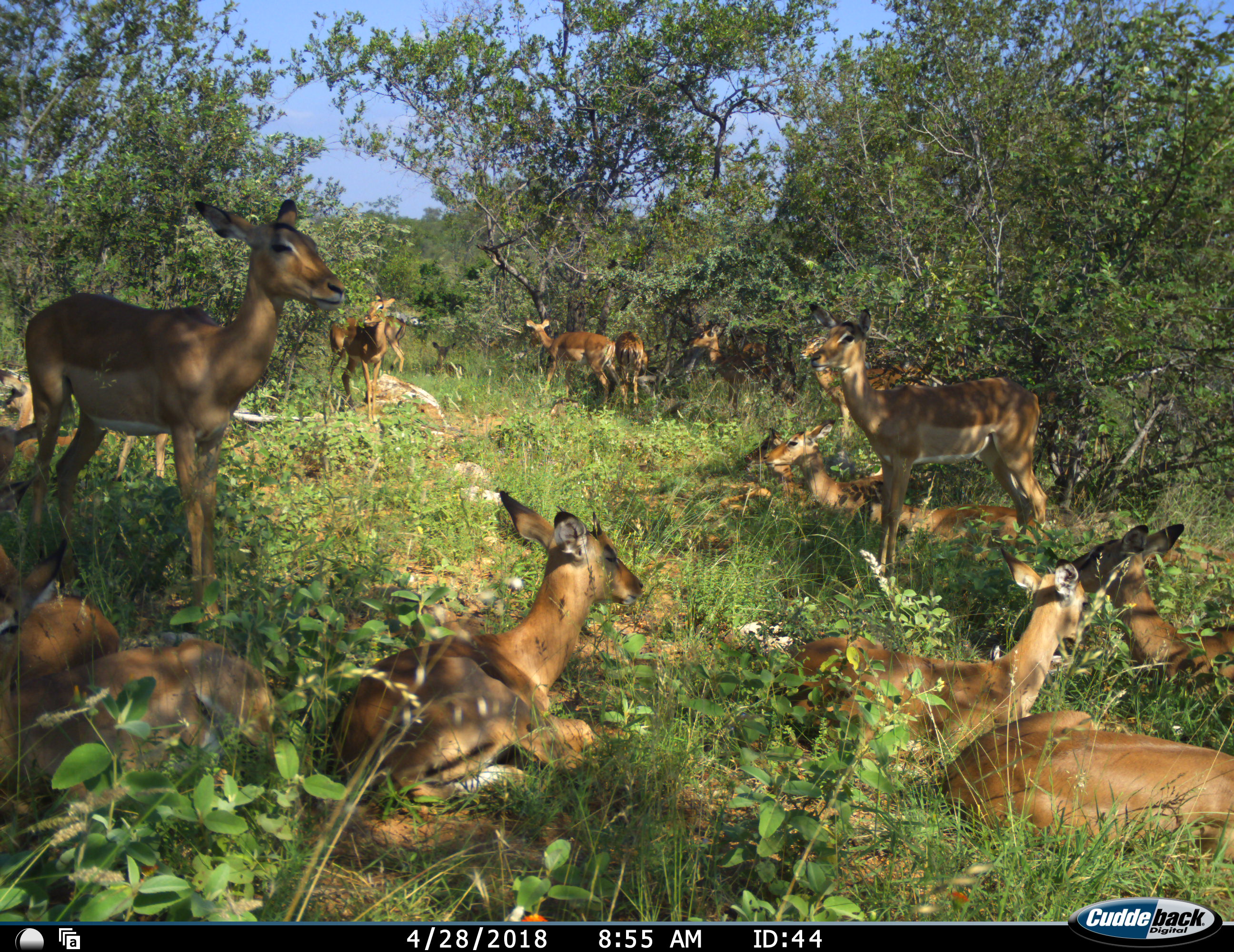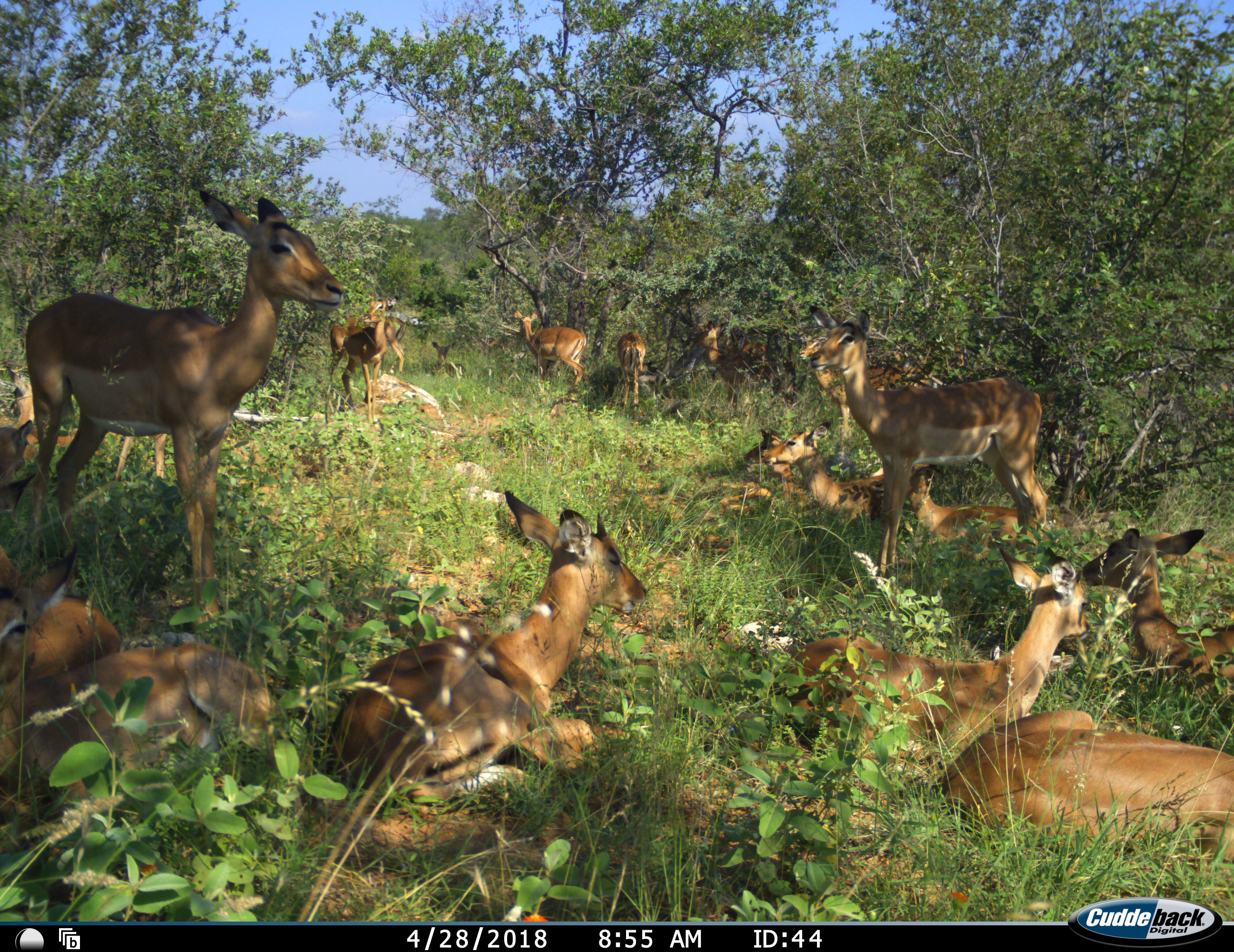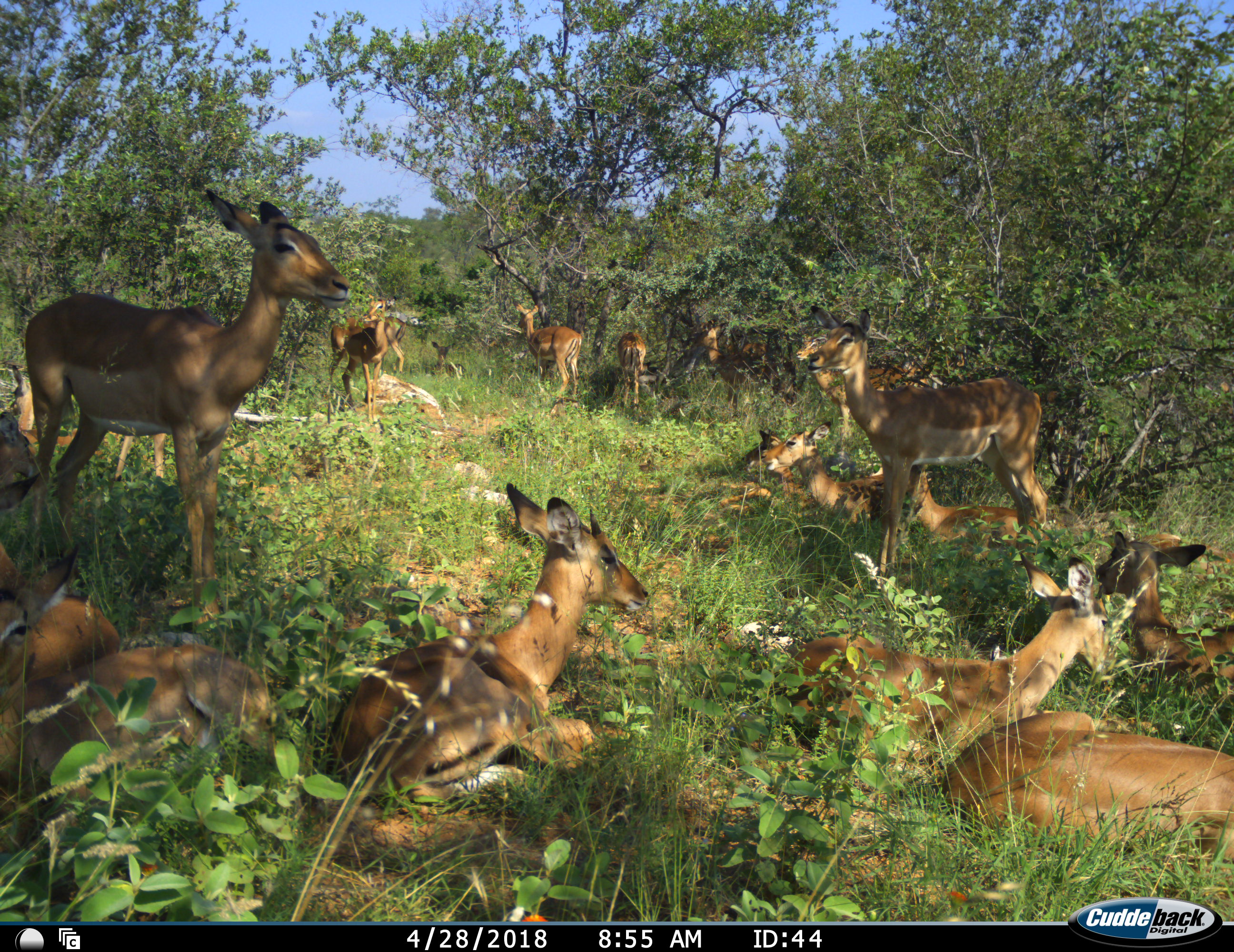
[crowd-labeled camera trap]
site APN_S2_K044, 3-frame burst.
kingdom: Animalia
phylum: Chordata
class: Mammalia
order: Artiodactyla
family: Bovidae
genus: Aepyceros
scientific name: Aepyceros melampus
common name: impala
Impala (Aepyceros melampus), count 11-50. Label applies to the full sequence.